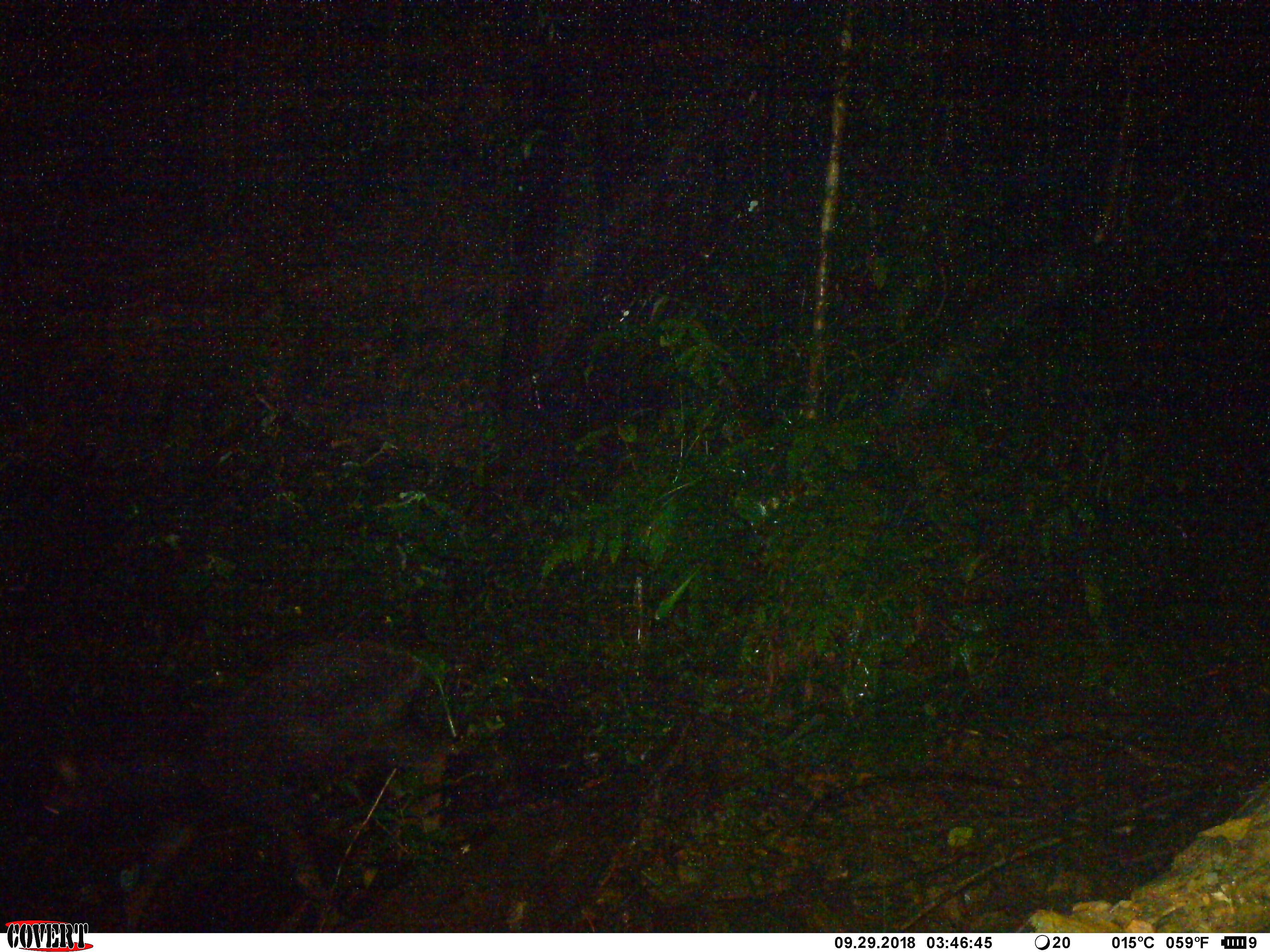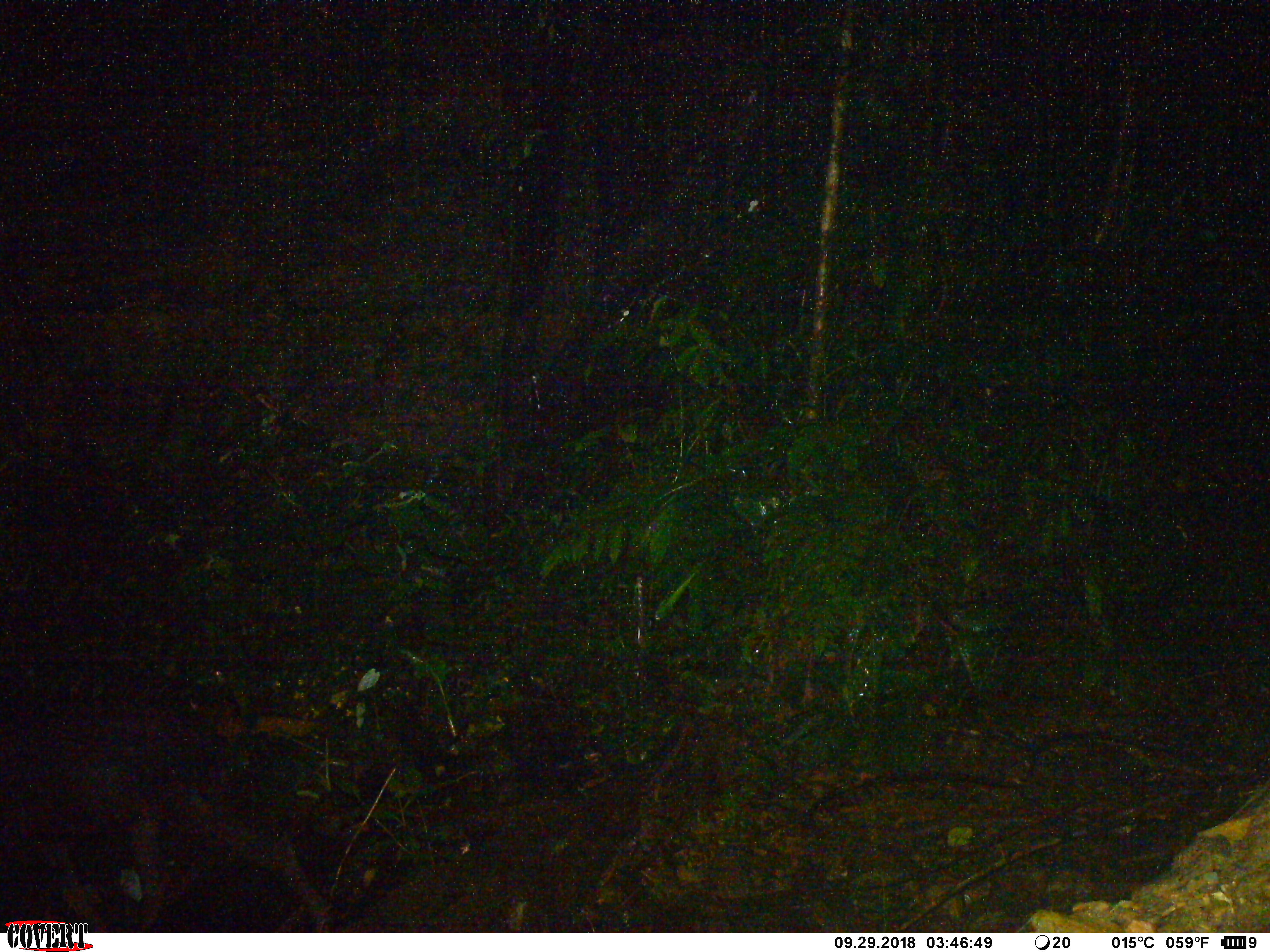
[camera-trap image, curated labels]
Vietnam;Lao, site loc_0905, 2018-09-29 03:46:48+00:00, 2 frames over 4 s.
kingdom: Animalia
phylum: Chordata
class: Mammalia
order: Artiodactyla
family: Bovidae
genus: Capricornis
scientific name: Capricornis sumatraensis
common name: chinese serow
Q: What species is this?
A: Chinese serow (Capricornis sumatraensis).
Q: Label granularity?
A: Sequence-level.